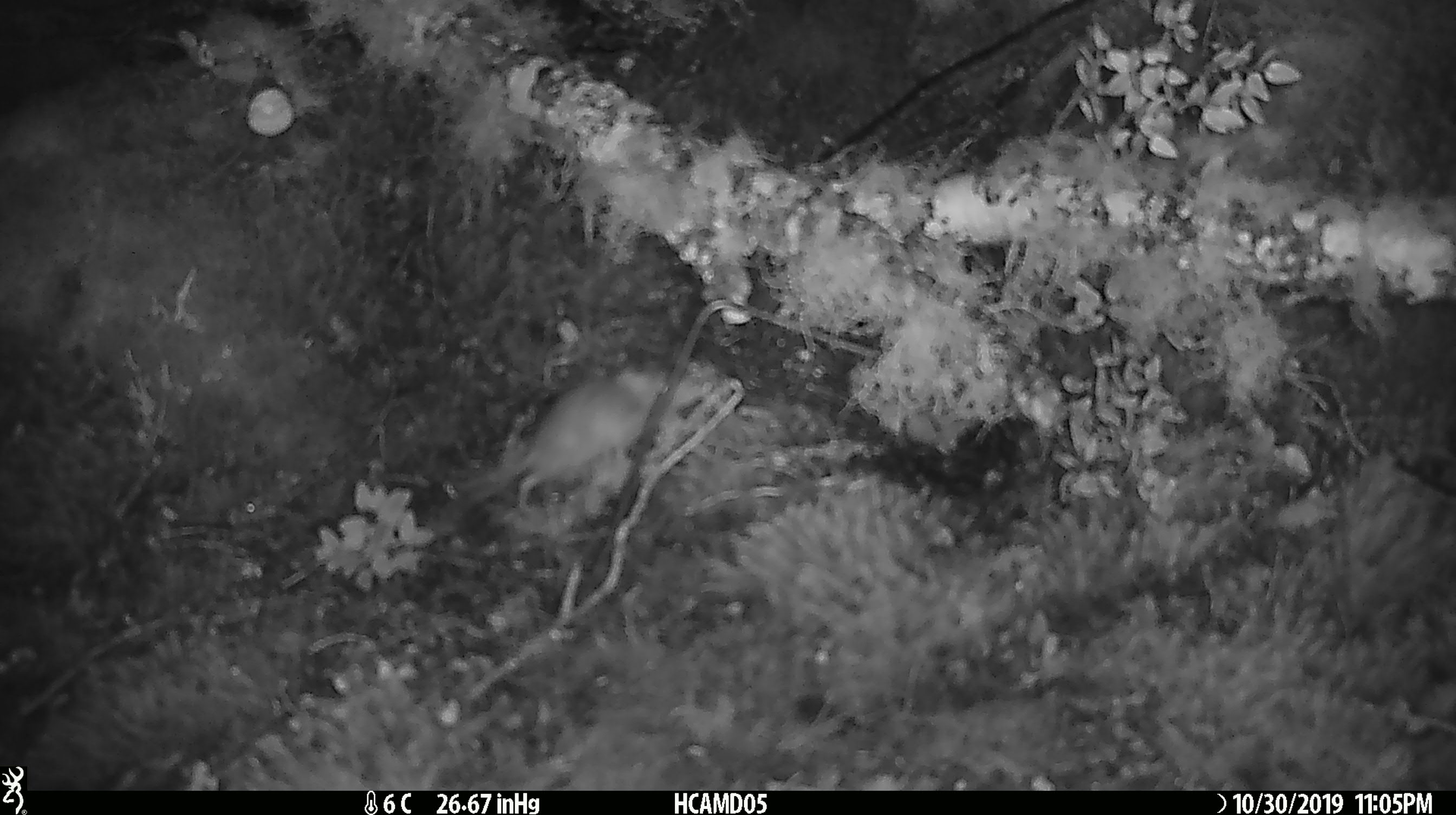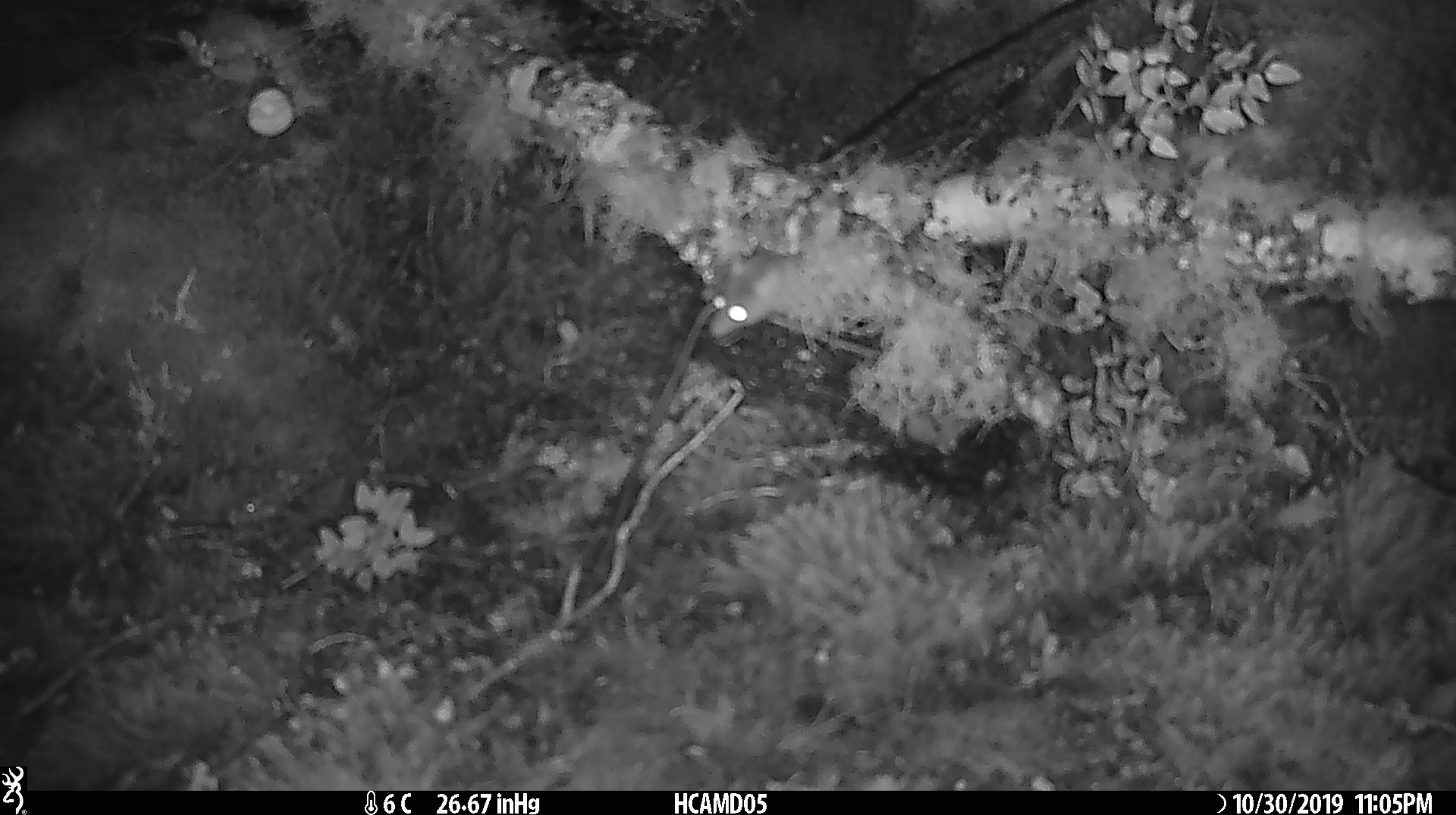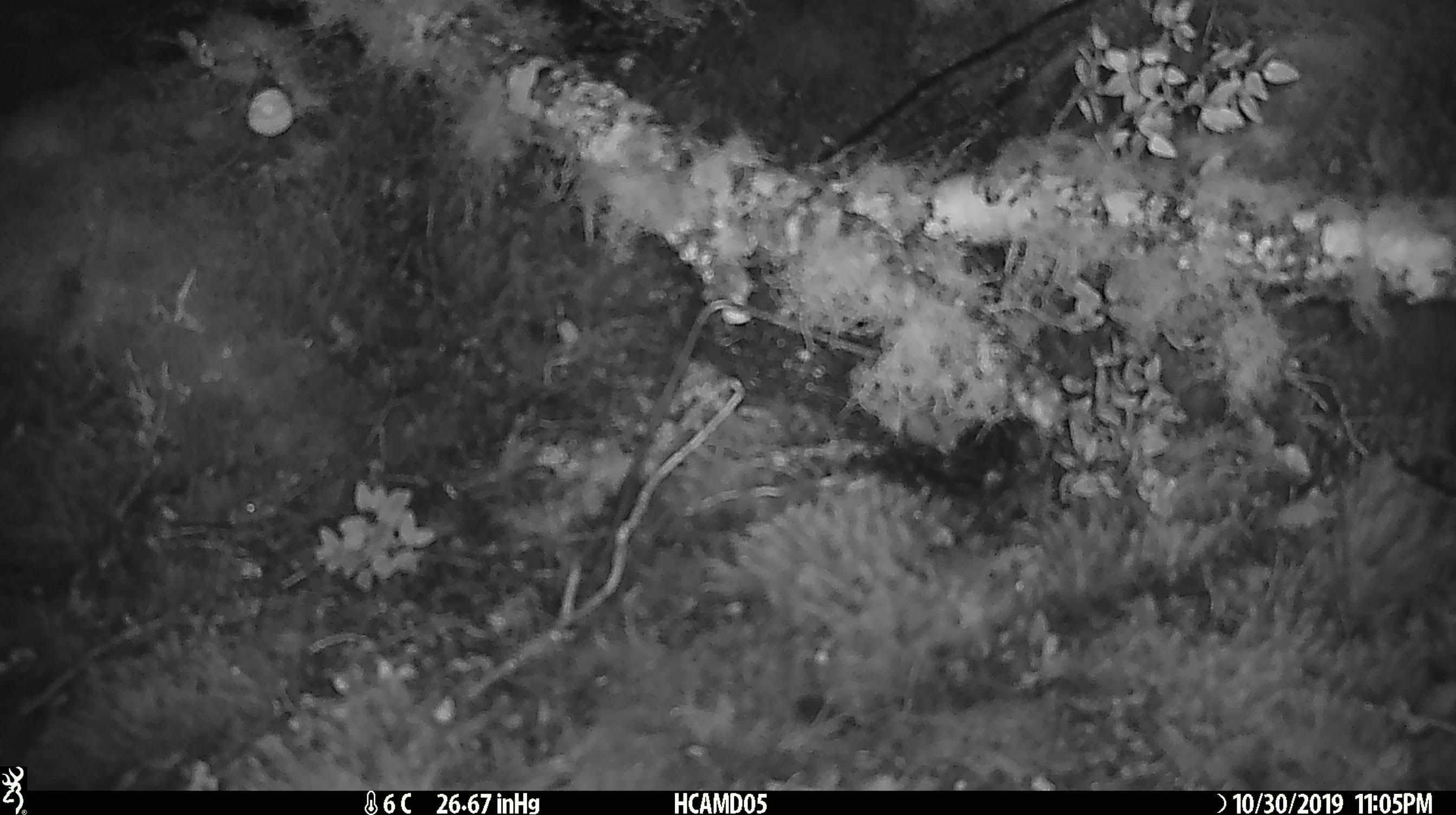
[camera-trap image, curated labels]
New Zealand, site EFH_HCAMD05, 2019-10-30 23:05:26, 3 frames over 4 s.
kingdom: Animalia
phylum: Chordata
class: Mammalia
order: Rodentia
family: Muridae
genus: Mus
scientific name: Mus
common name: mouse